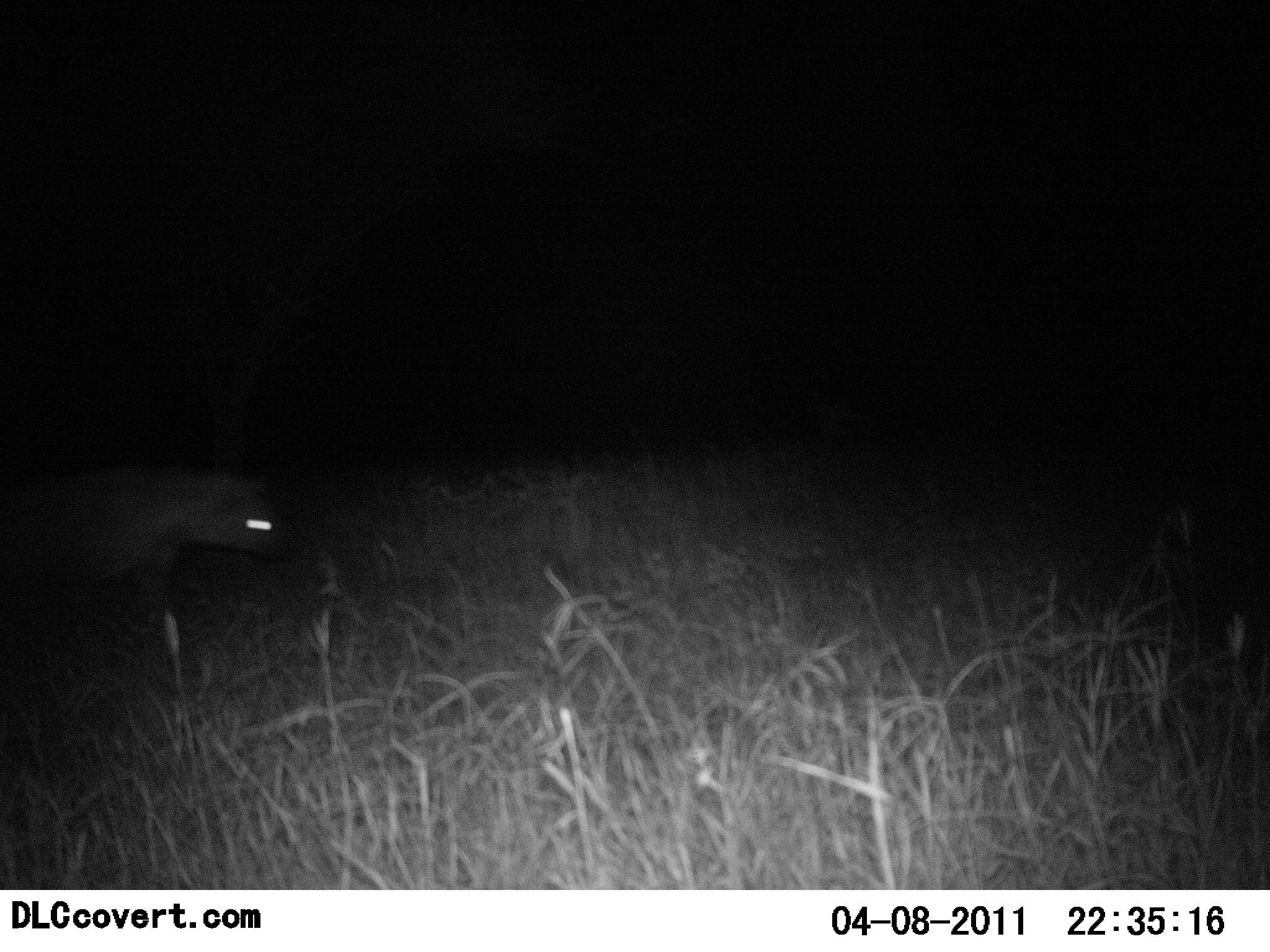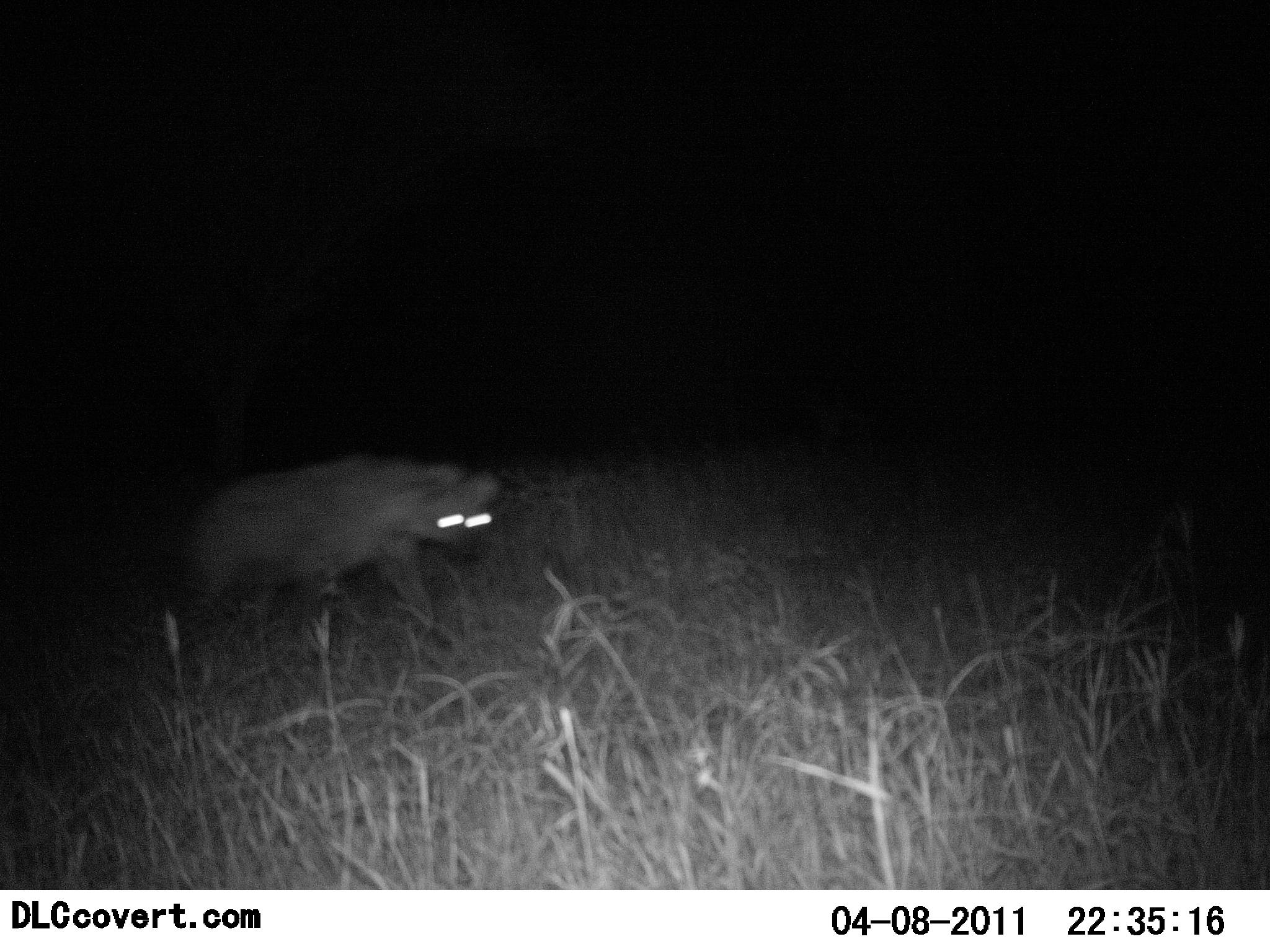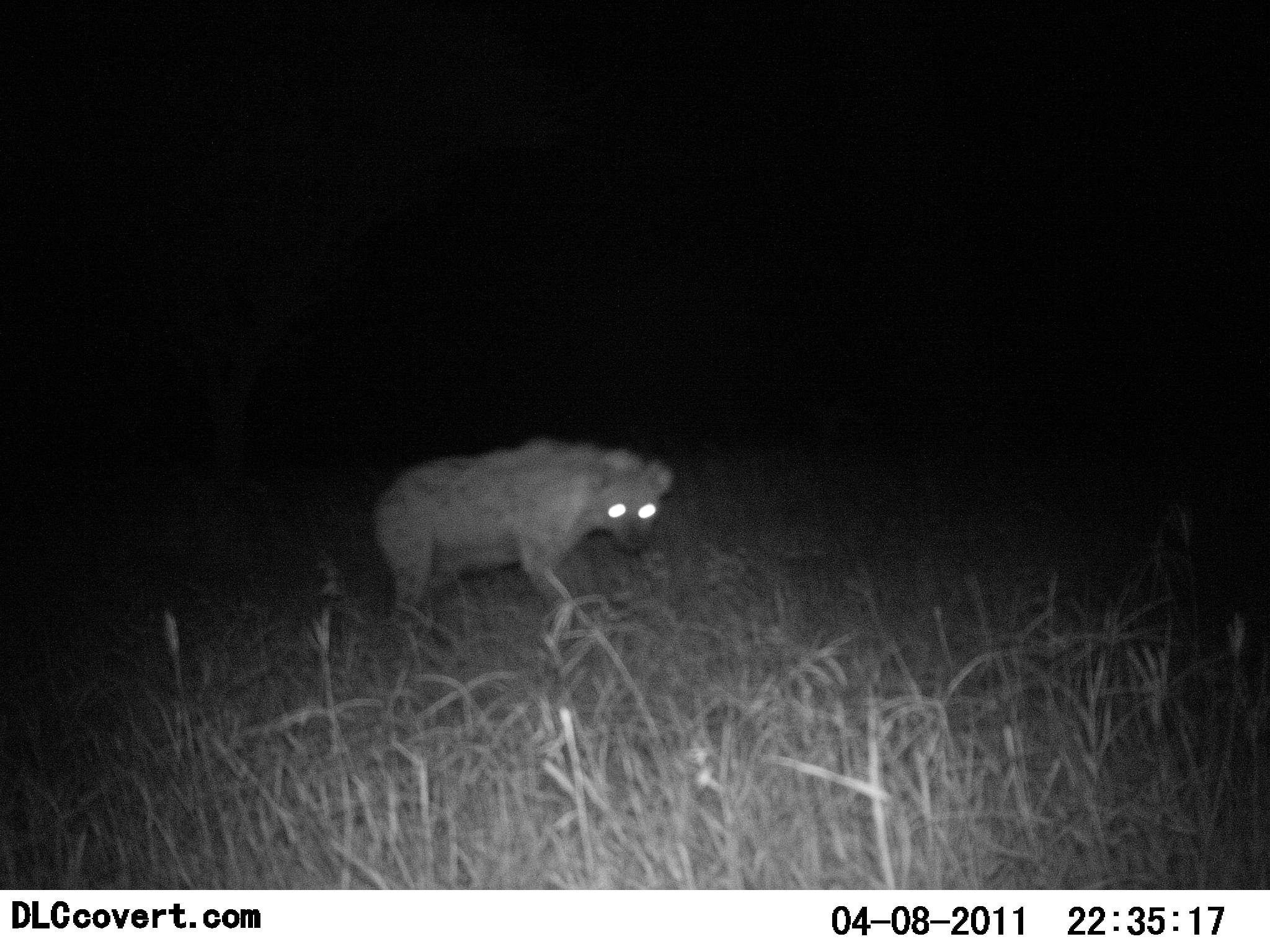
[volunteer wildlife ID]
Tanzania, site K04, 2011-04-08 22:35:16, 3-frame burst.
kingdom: Animalia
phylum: Chordata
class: Mammalia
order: Carnivora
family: Hyaenidae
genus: Crocuta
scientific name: Crocuta crocuta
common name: spotted hyena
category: hyenaspotted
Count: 1.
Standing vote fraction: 0%.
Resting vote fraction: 0%.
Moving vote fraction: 100%.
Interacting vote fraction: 0%.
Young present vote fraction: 0%.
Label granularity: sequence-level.